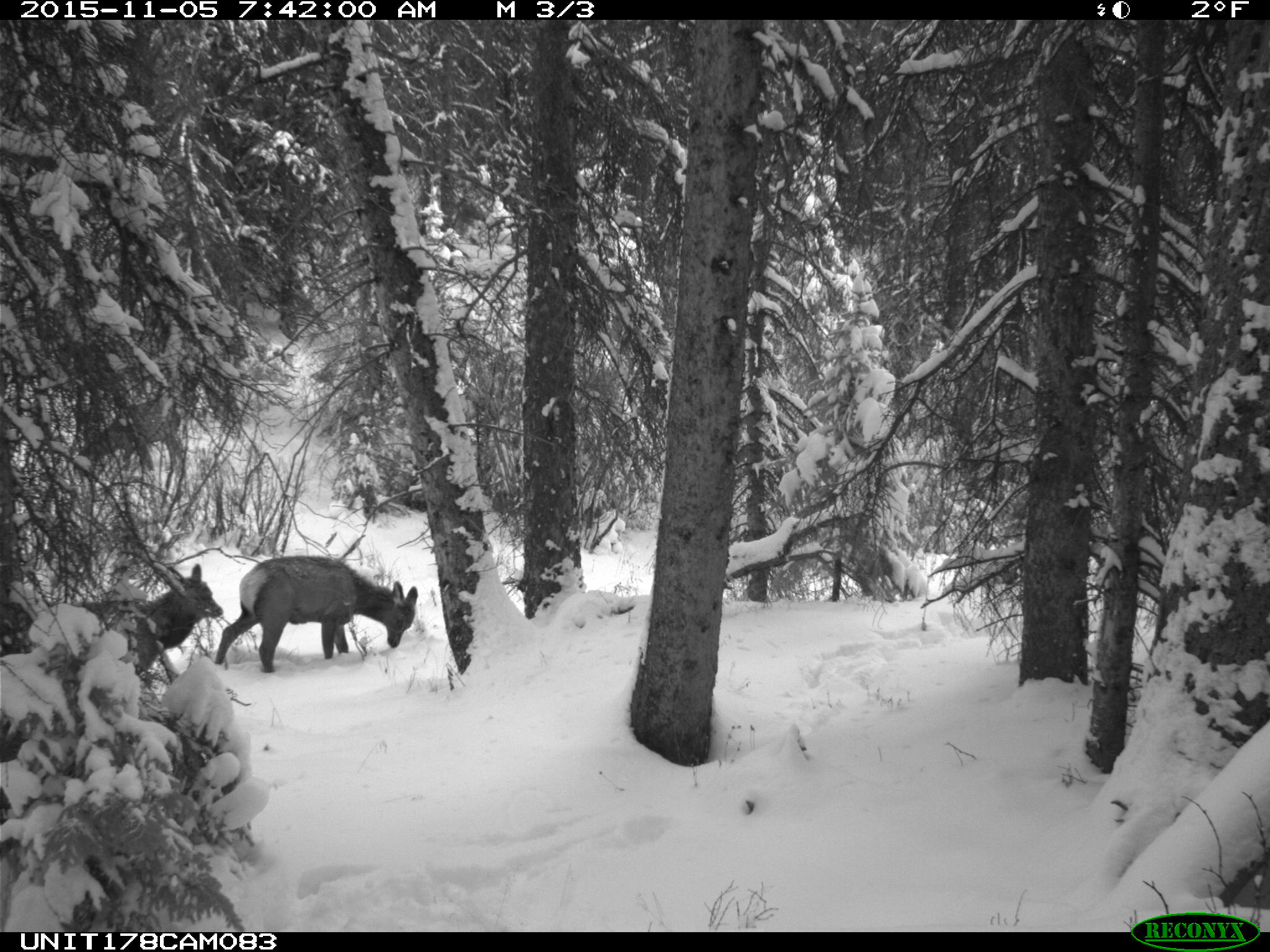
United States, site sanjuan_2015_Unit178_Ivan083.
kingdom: Animalia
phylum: Chordata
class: Mammalia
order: Artiodactyla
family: Cervidae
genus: Cervus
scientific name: Cervus elaphus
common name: red deer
Cervus elaphus (red deer).